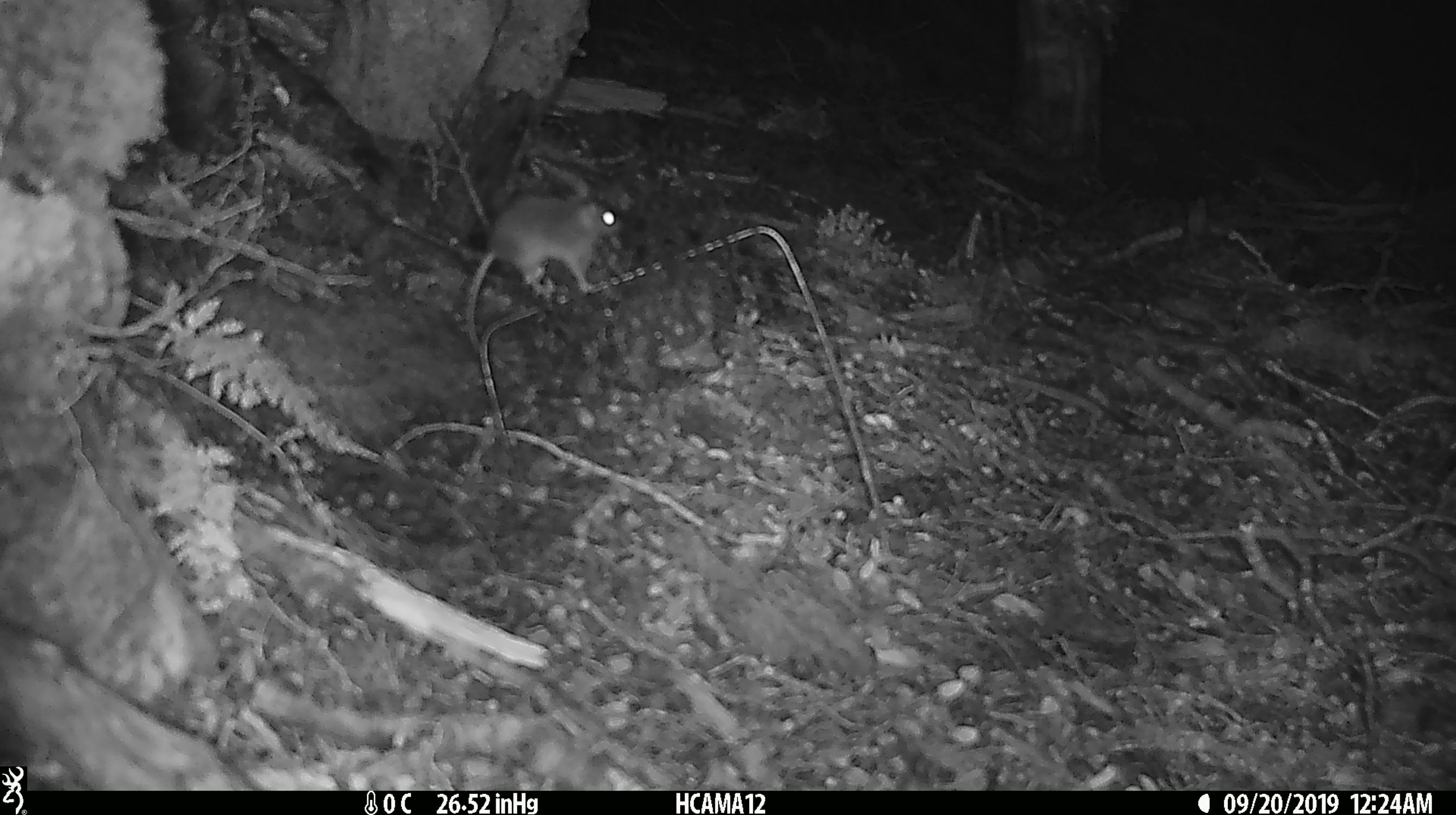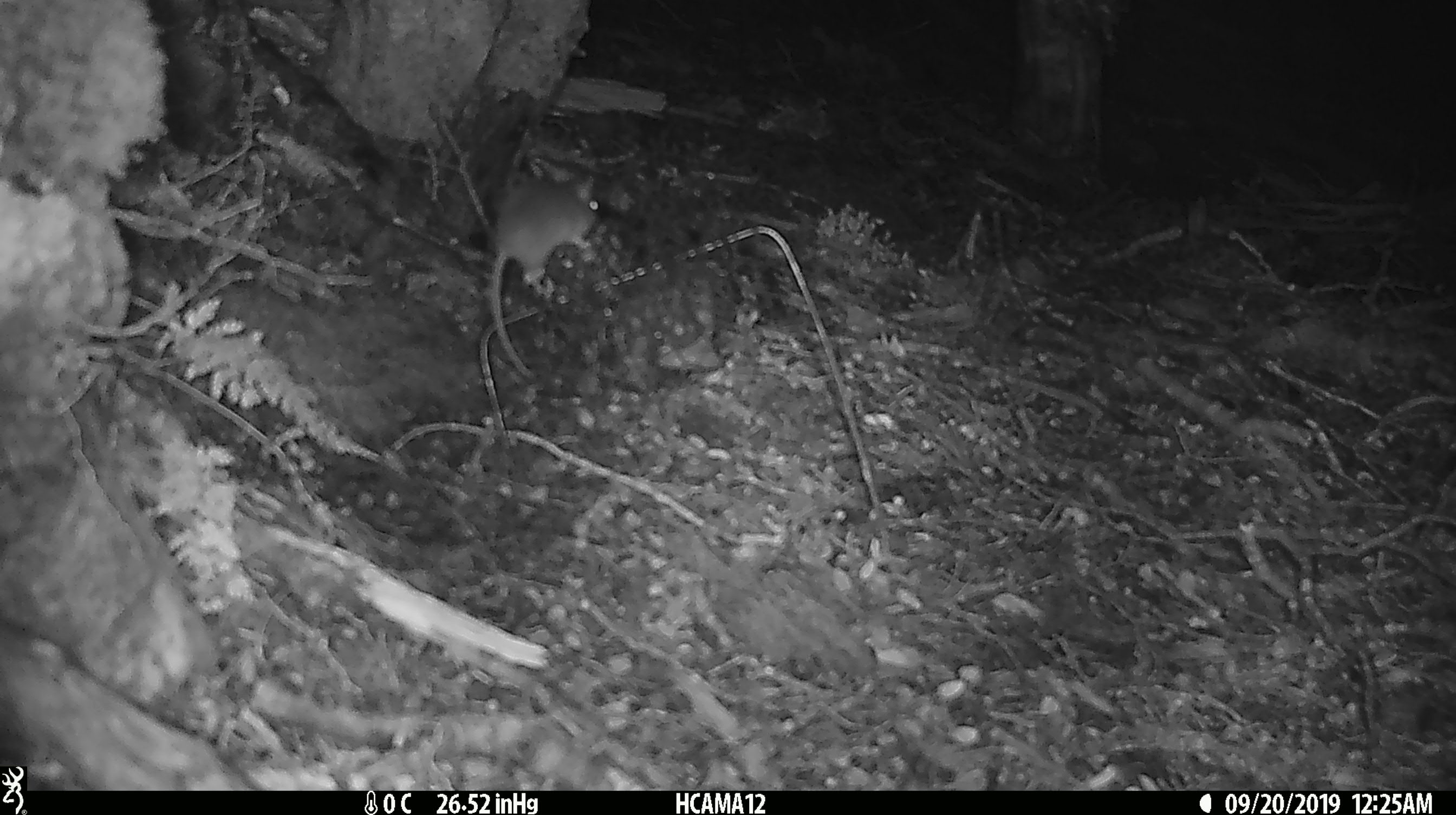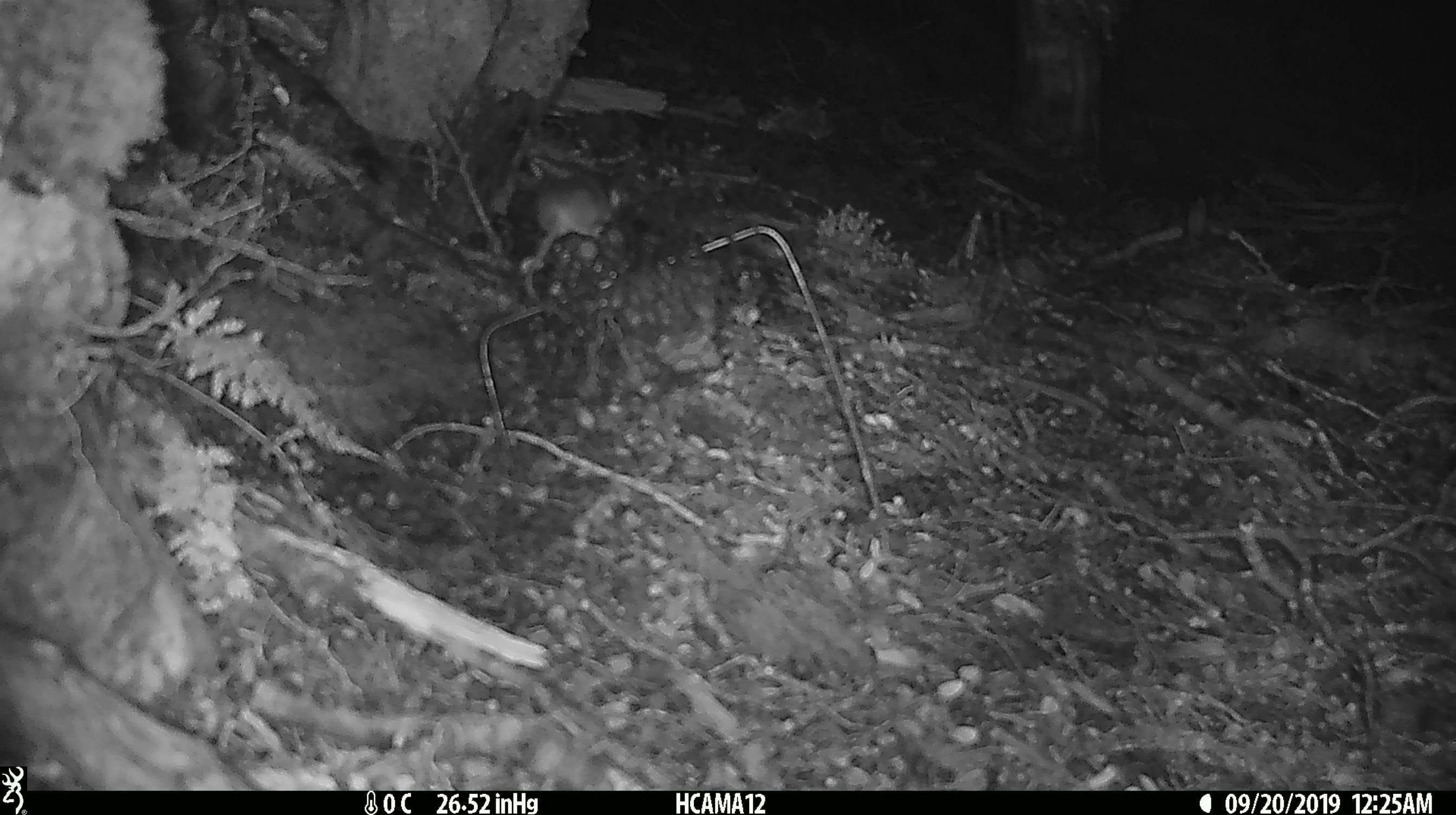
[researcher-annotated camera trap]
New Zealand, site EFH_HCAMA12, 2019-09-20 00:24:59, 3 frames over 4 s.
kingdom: Animalia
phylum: Chordata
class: Mammalia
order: Rodentia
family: Muridae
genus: Mus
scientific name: Mus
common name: mouse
Mouse (Mus).